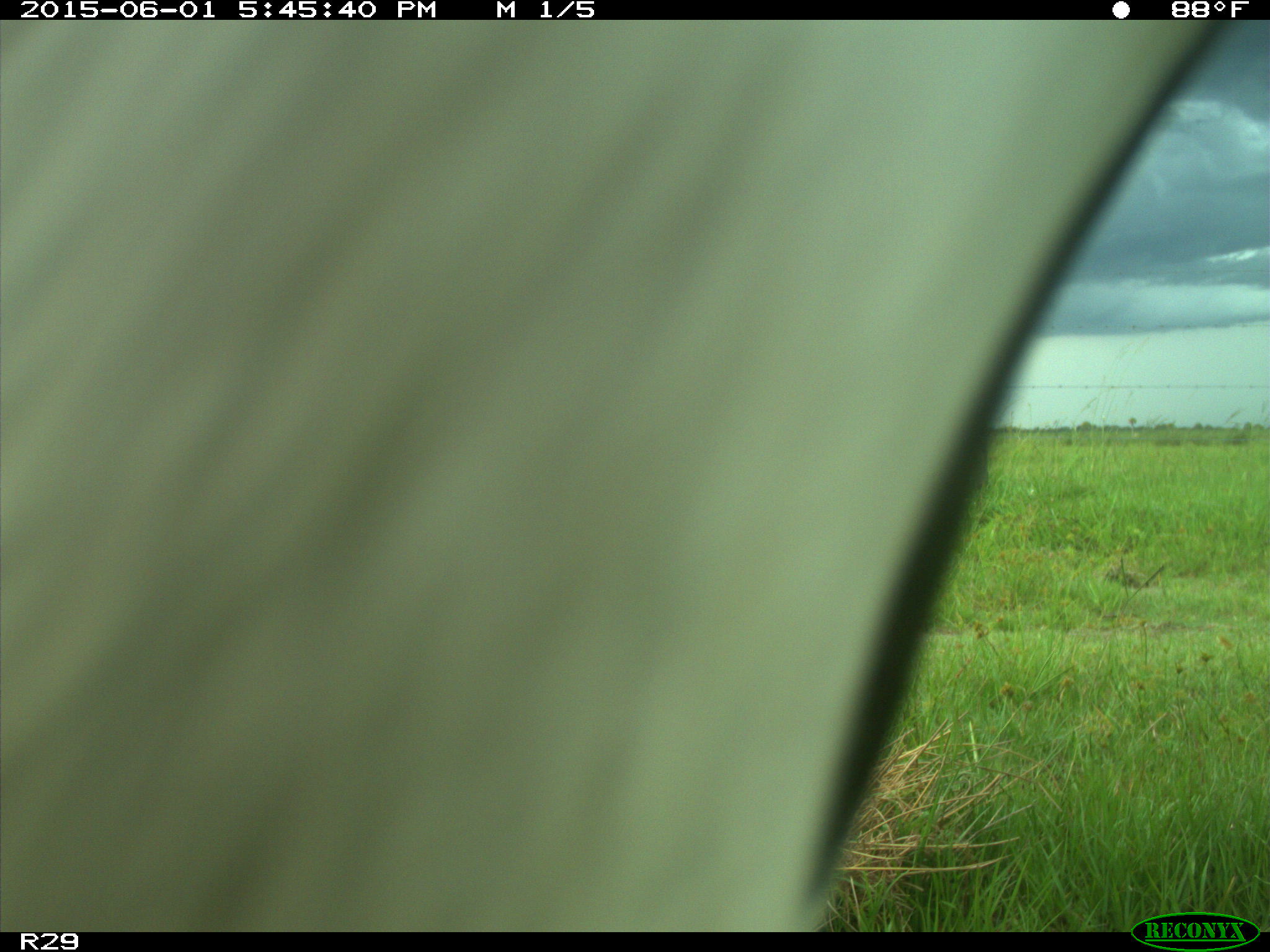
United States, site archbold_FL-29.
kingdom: Animalia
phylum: Chordata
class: Mammalia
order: Artiodactyla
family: Bovidae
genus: Bos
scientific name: Bos taurus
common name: domestic cow